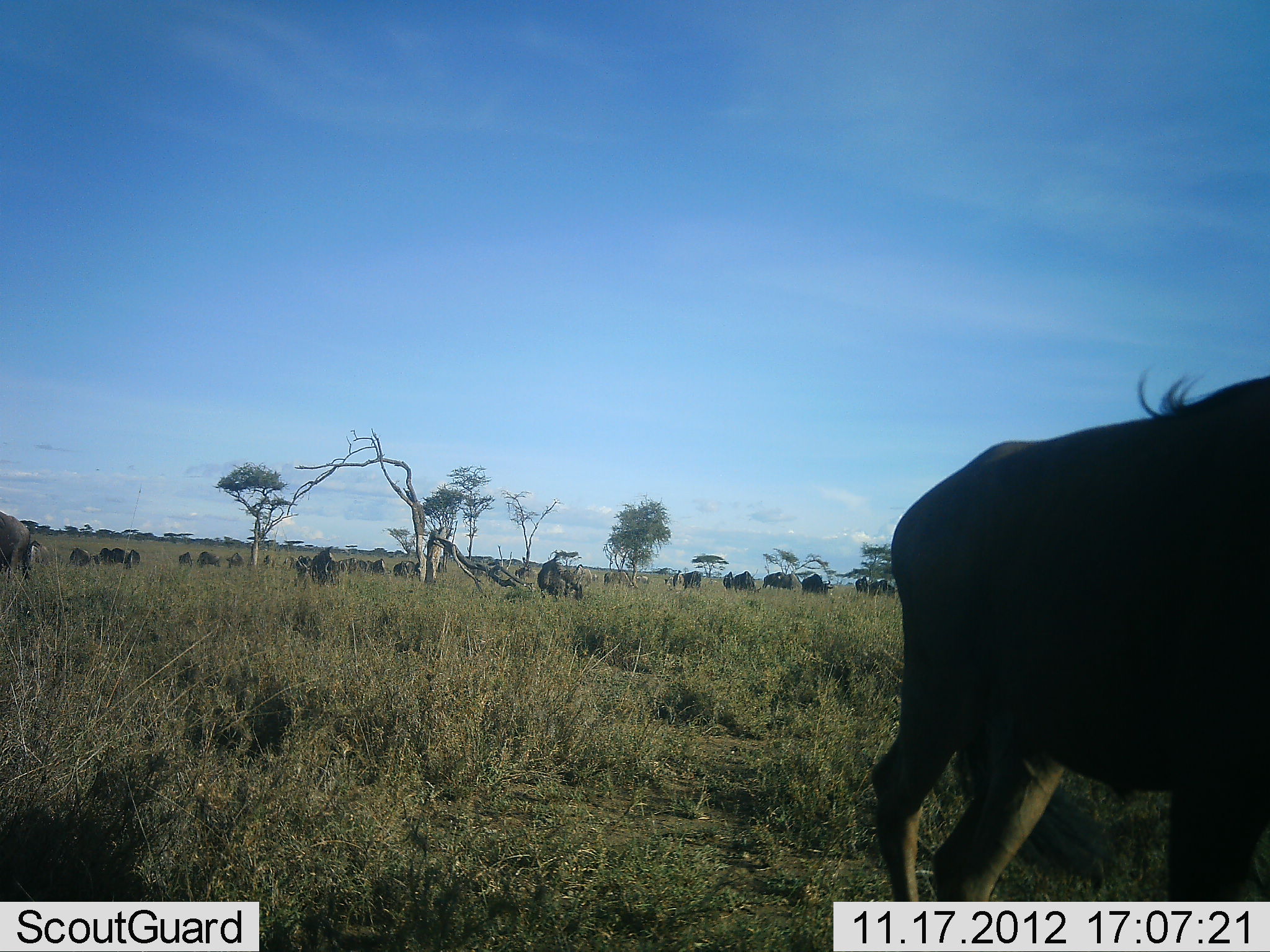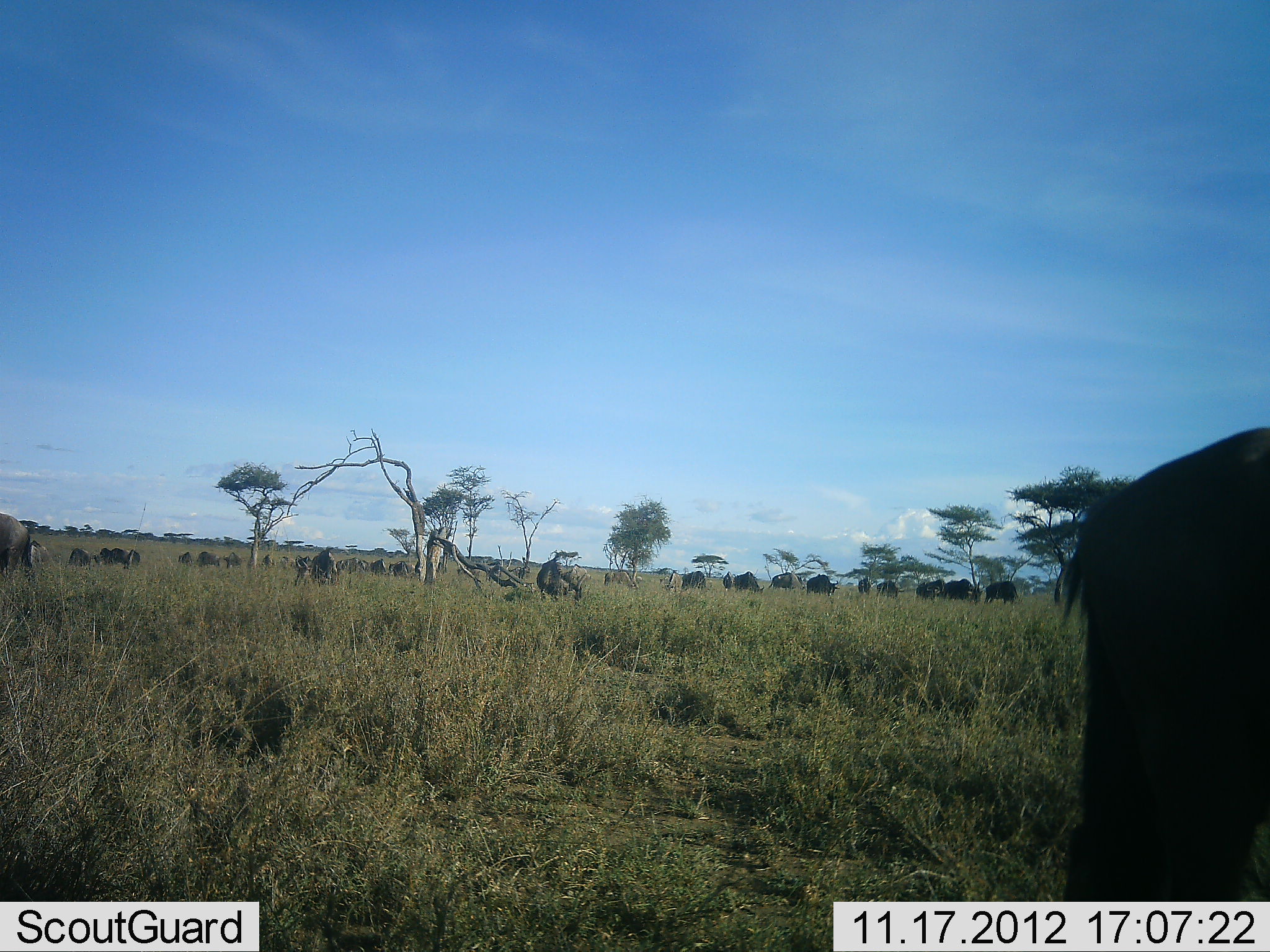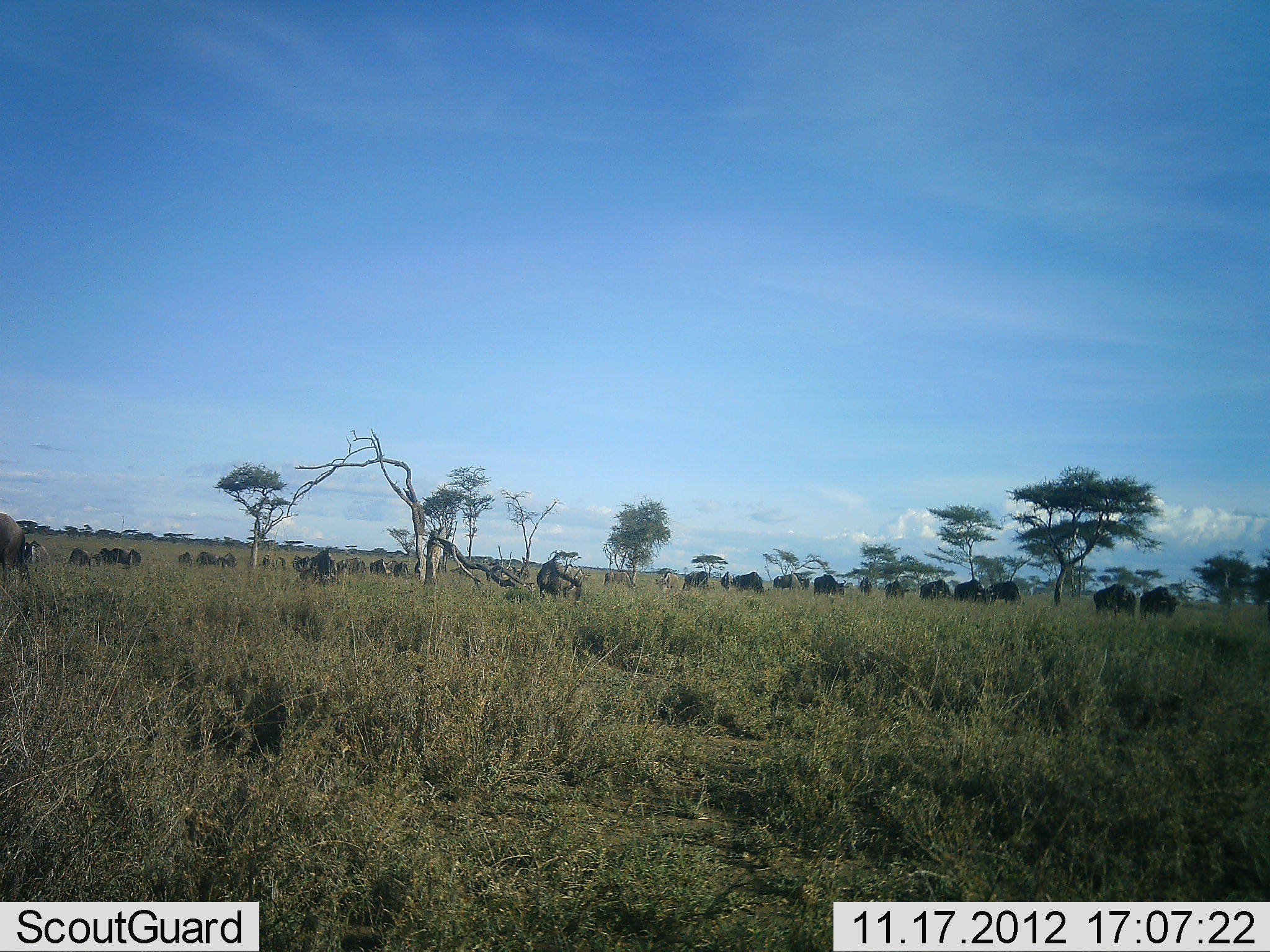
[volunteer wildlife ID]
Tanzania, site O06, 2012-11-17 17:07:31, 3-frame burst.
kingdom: Animalia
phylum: Chordata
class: Mammalia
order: Artiodactyla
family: Bovidae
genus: Connochaetes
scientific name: Connochaetes taurinus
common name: blue wildebeest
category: wildebeest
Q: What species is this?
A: Wildebeest (blue wildebeest) (Connochaetes taurinus).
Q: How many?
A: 11-50.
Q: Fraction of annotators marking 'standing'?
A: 30%.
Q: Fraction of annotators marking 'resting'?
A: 0%.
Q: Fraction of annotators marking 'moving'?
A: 90%.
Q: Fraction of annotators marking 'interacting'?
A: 0%.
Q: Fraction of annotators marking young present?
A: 0%.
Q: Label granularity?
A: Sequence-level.